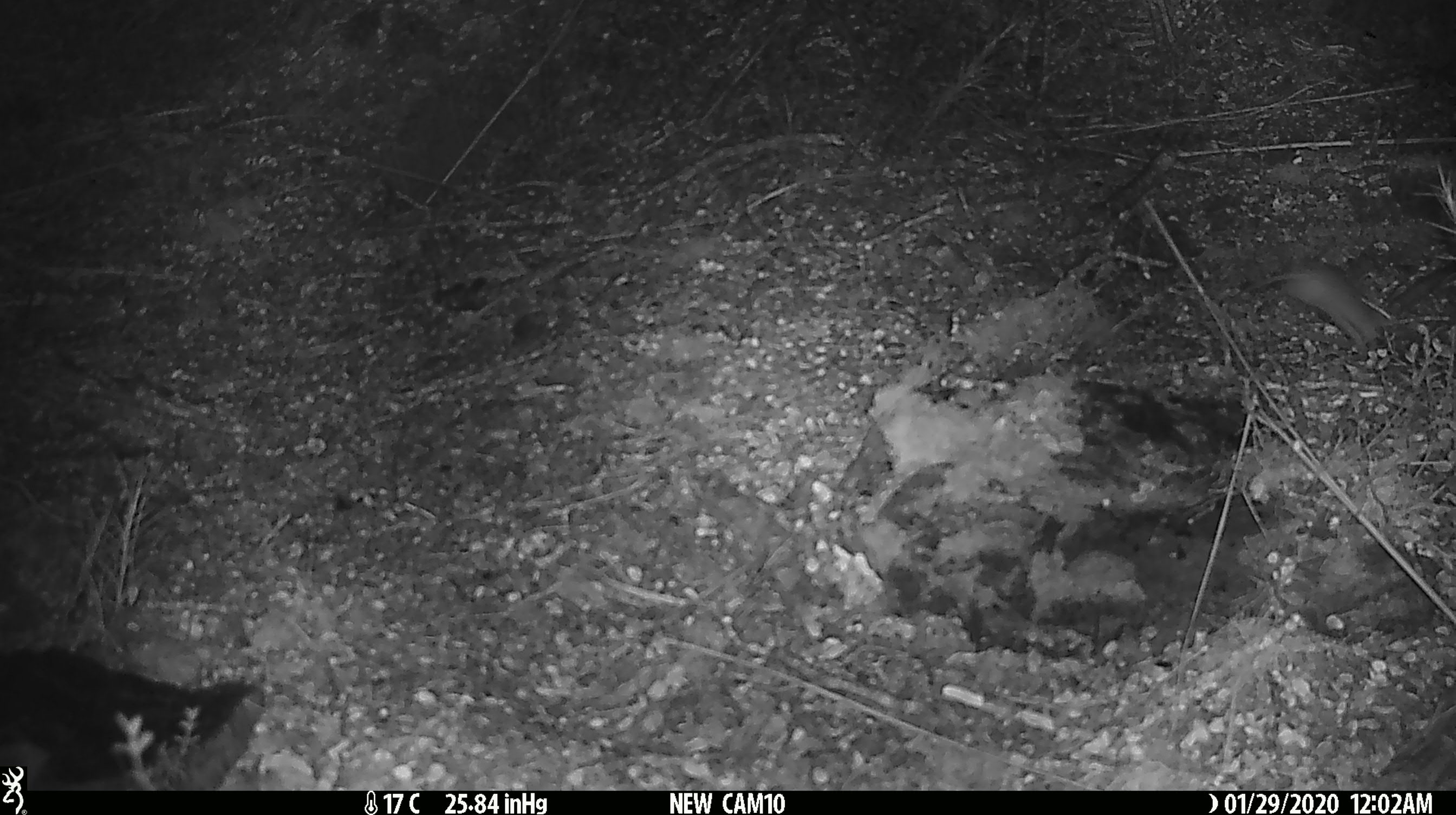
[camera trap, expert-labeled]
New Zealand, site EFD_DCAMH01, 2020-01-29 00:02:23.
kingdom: Animalia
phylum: Chordata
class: Mammalia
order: Rodentia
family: Muridae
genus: Mus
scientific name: Mus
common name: mouse